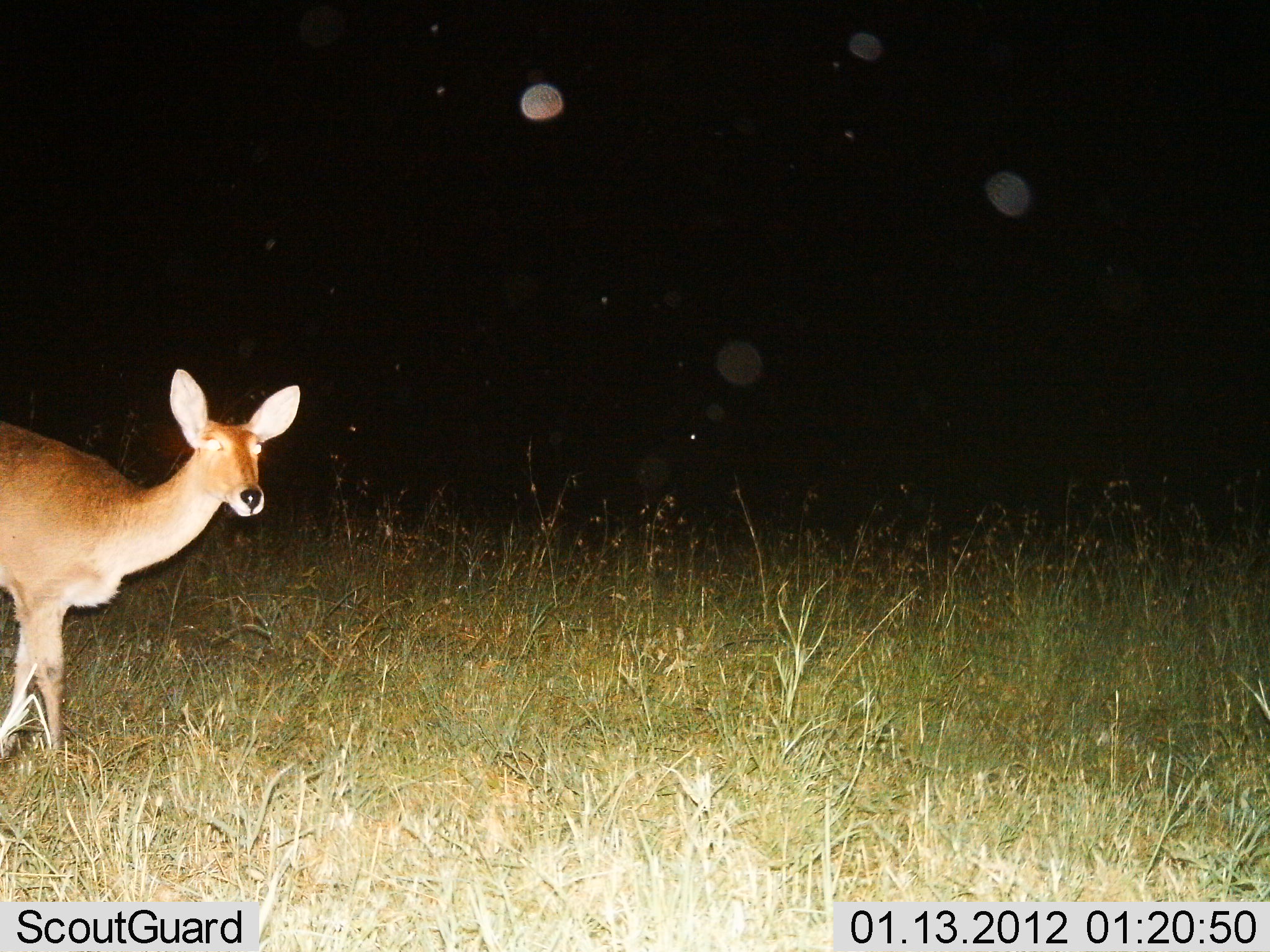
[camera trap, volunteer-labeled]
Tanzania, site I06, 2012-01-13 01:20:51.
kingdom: Animalia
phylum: Chordata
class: Mammalia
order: Artiodactyla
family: Bovidae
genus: Redunca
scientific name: Redunca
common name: reedbuck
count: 1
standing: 89%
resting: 0%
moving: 11%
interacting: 0%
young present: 0%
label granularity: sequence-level